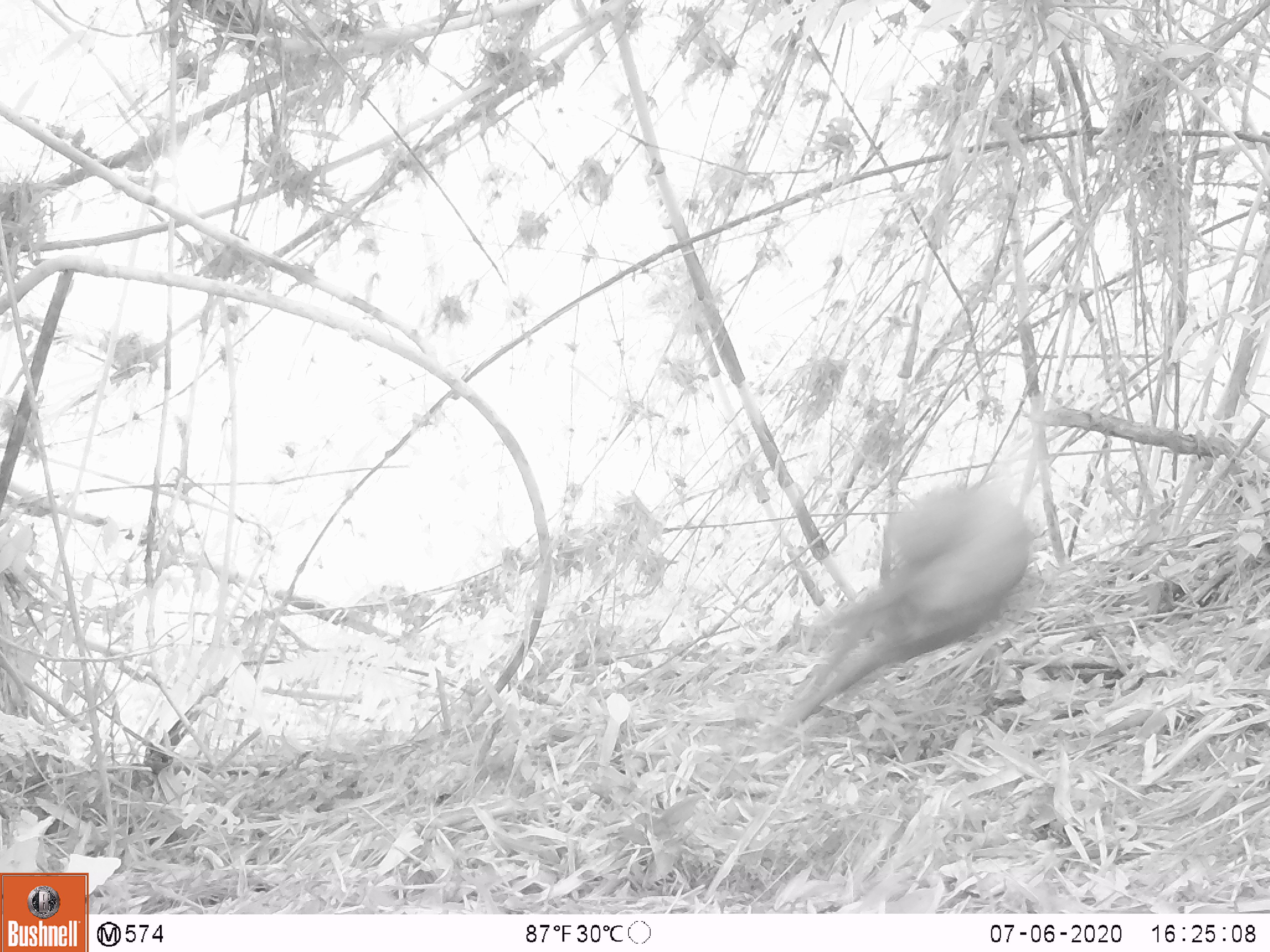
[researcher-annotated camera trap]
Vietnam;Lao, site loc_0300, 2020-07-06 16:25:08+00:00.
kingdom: Animalia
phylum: Chordata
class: Mammalia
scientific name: Laurasiatheria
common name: ungulate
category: unidentified ungulates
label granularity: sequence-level